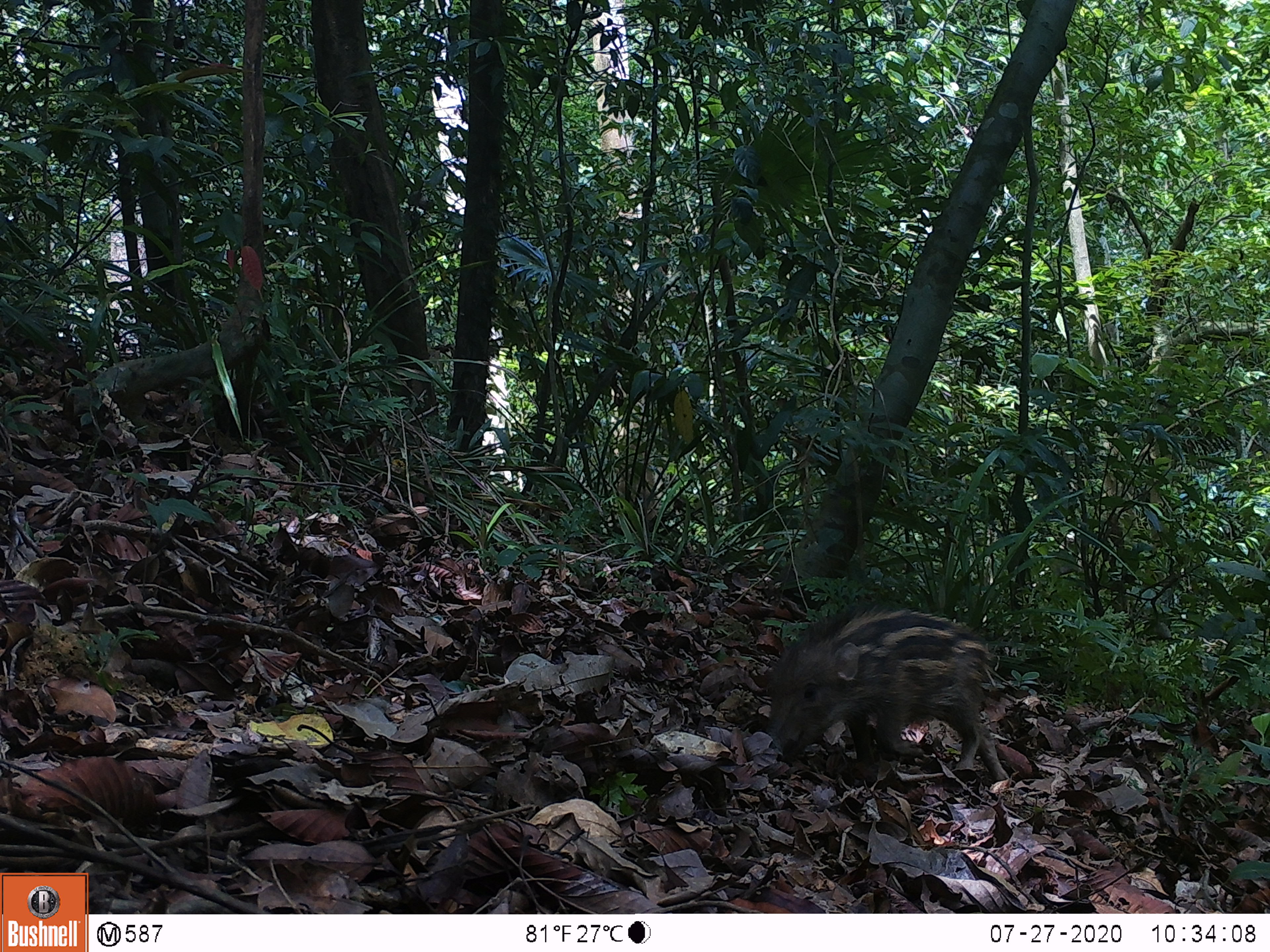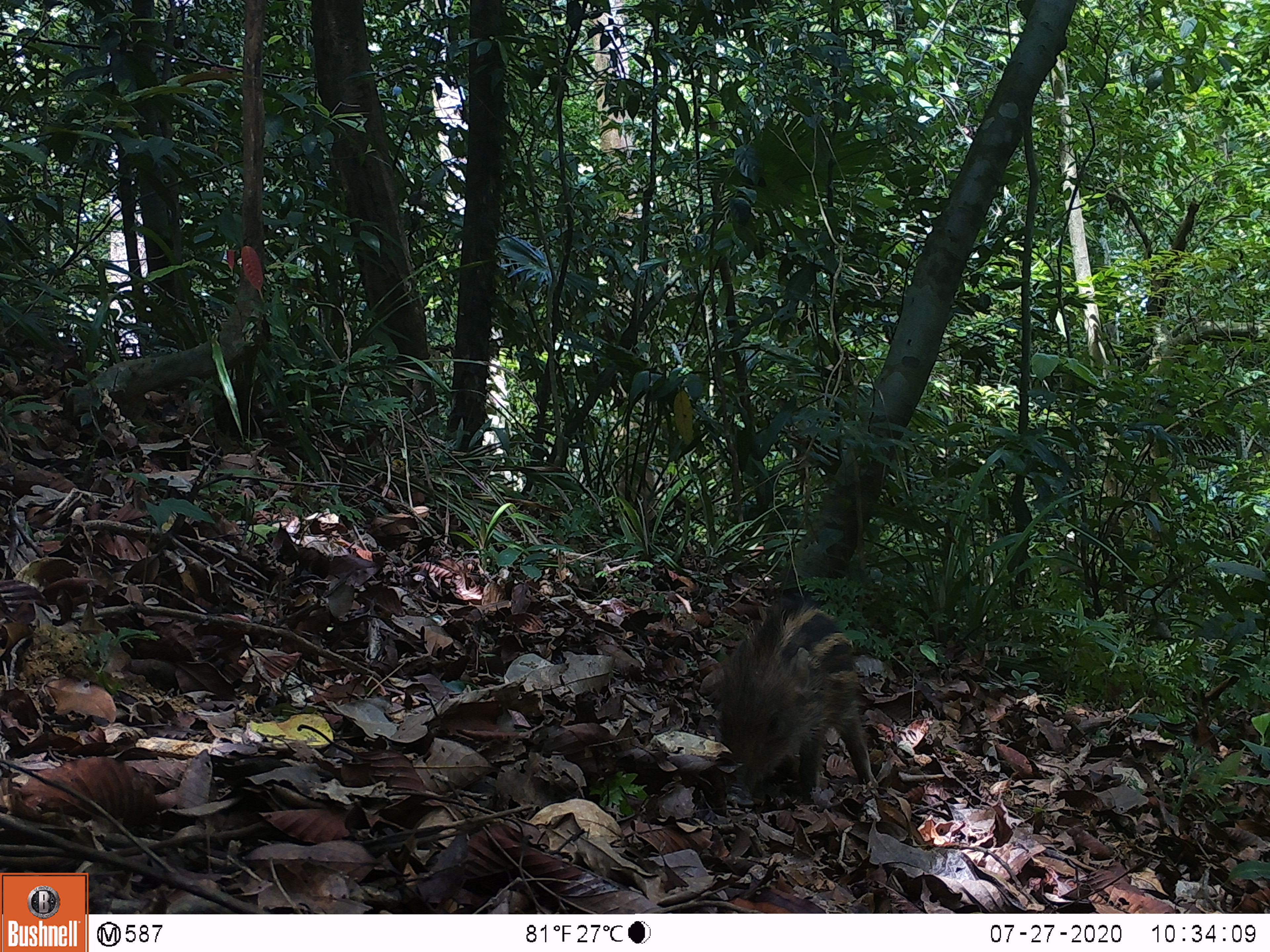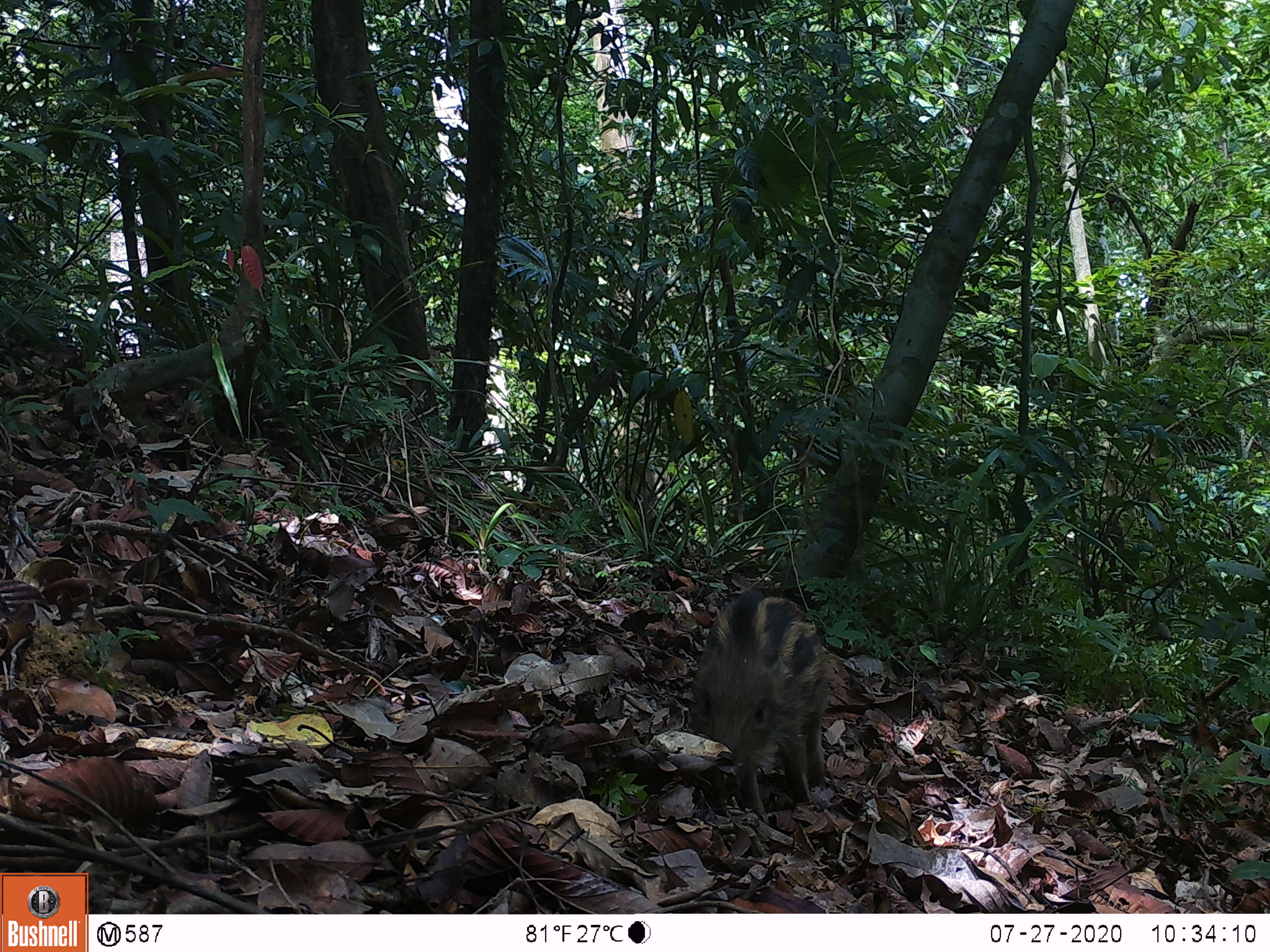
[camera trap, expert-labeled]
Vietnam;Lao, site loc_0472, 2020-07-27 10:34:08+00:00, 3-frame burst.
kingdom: Animalia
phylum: Chordata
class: Mammalia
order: Artiodactyla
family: Suidae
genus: Sus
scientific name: Sus scrofa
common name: eurasian wild pig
Eurasian wild pig (Sus scrofa). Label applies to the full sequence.